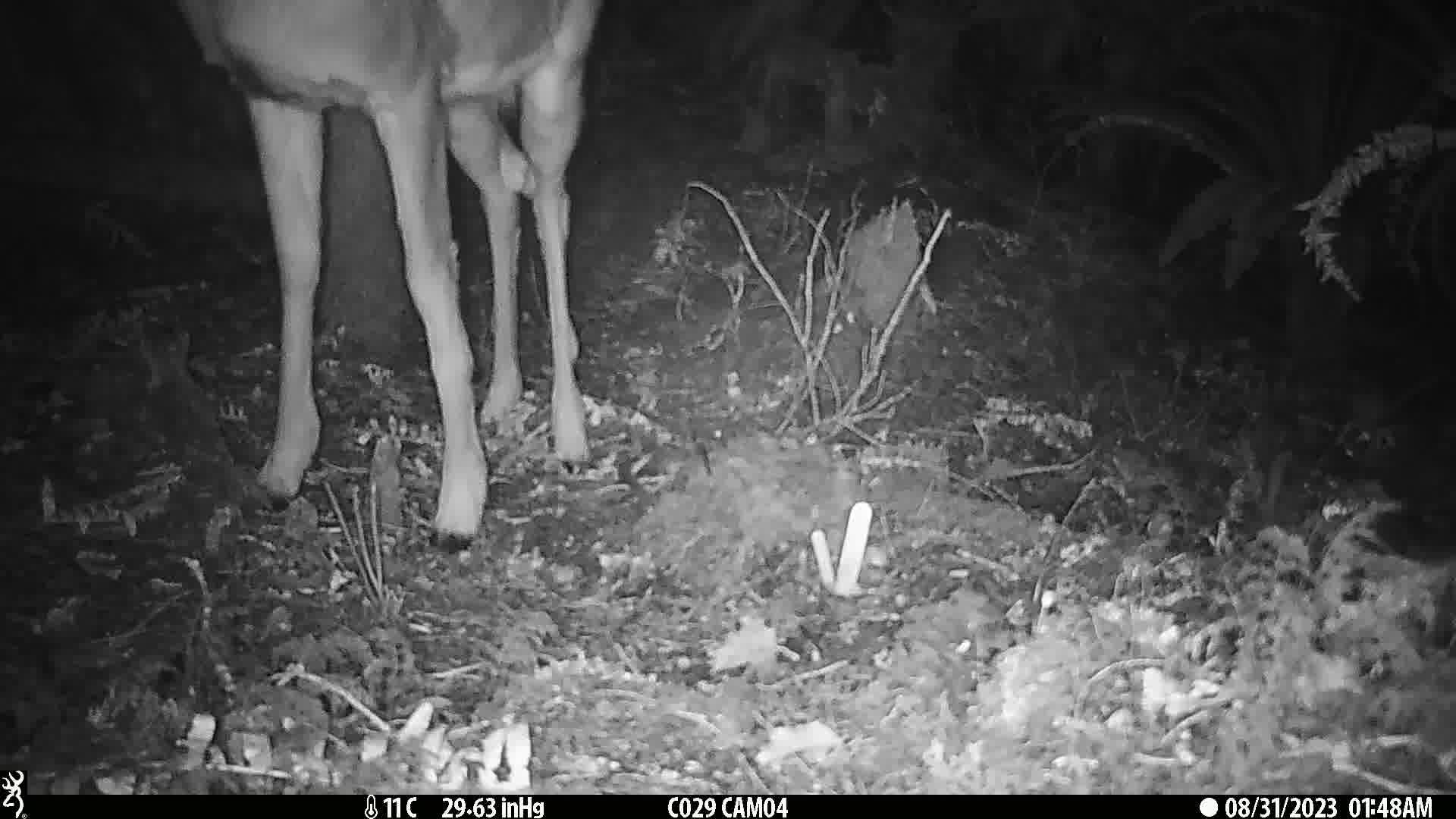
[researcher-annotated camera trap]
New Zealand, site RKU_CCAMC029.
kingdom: Animalia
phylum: Chordata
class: Mammalia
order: Artiodactyla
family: Cervidae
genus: Odocoileus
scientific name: Odocoileus virginianus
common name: white-tailed deer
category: white tailed deer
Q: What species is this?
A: White tailed deer (white-tailed deer) (Odocoileus virginianus).